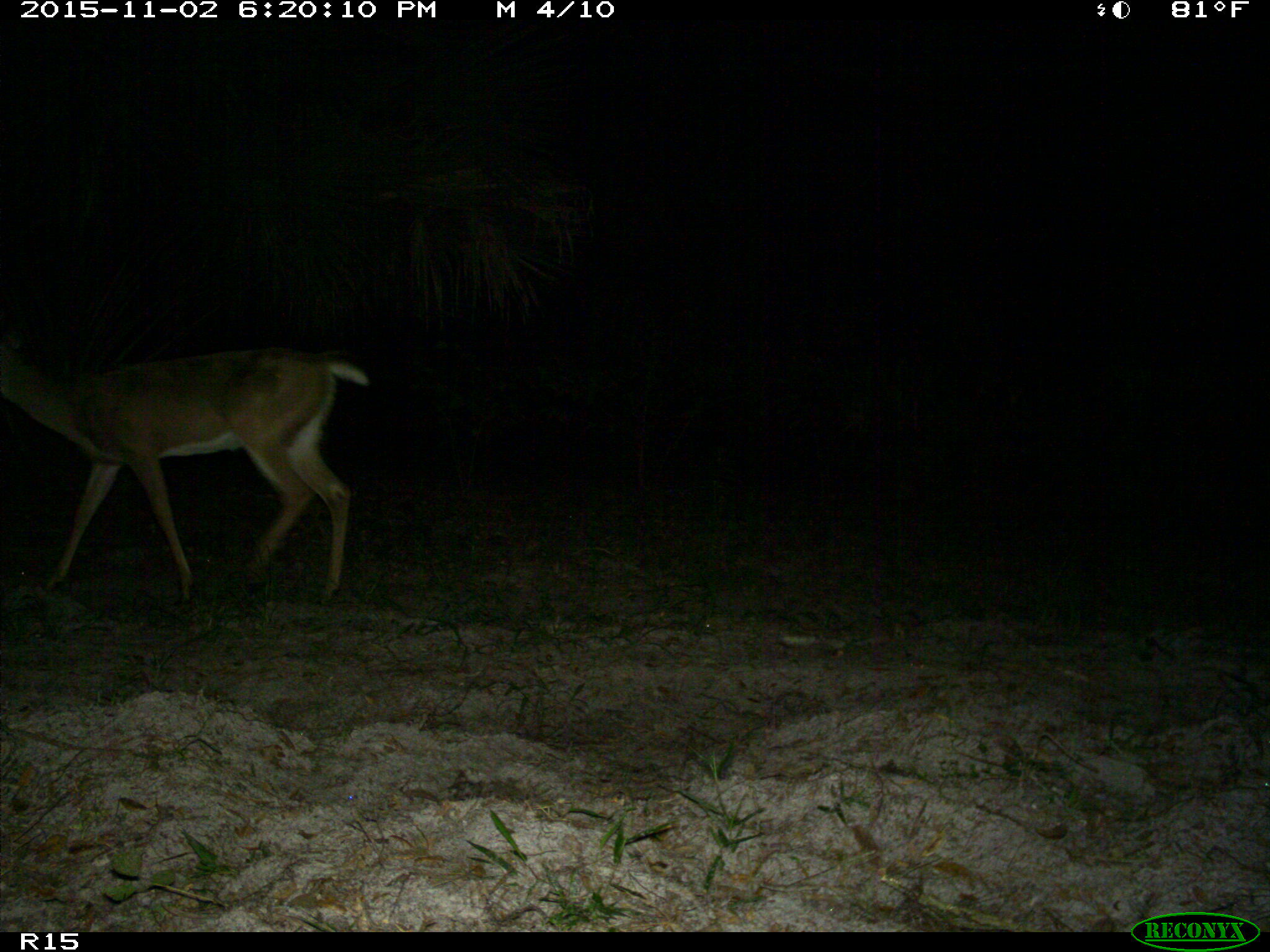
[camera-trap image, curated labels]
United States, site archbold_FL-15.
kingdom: Animalia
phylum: Chordata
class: Mammalia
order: Artiodactyla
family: Cervidae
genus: Odocoileus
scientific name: Odocoileus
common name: deer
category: unidentified deer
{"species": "unidentified deer (deer) (Odocoileus)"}